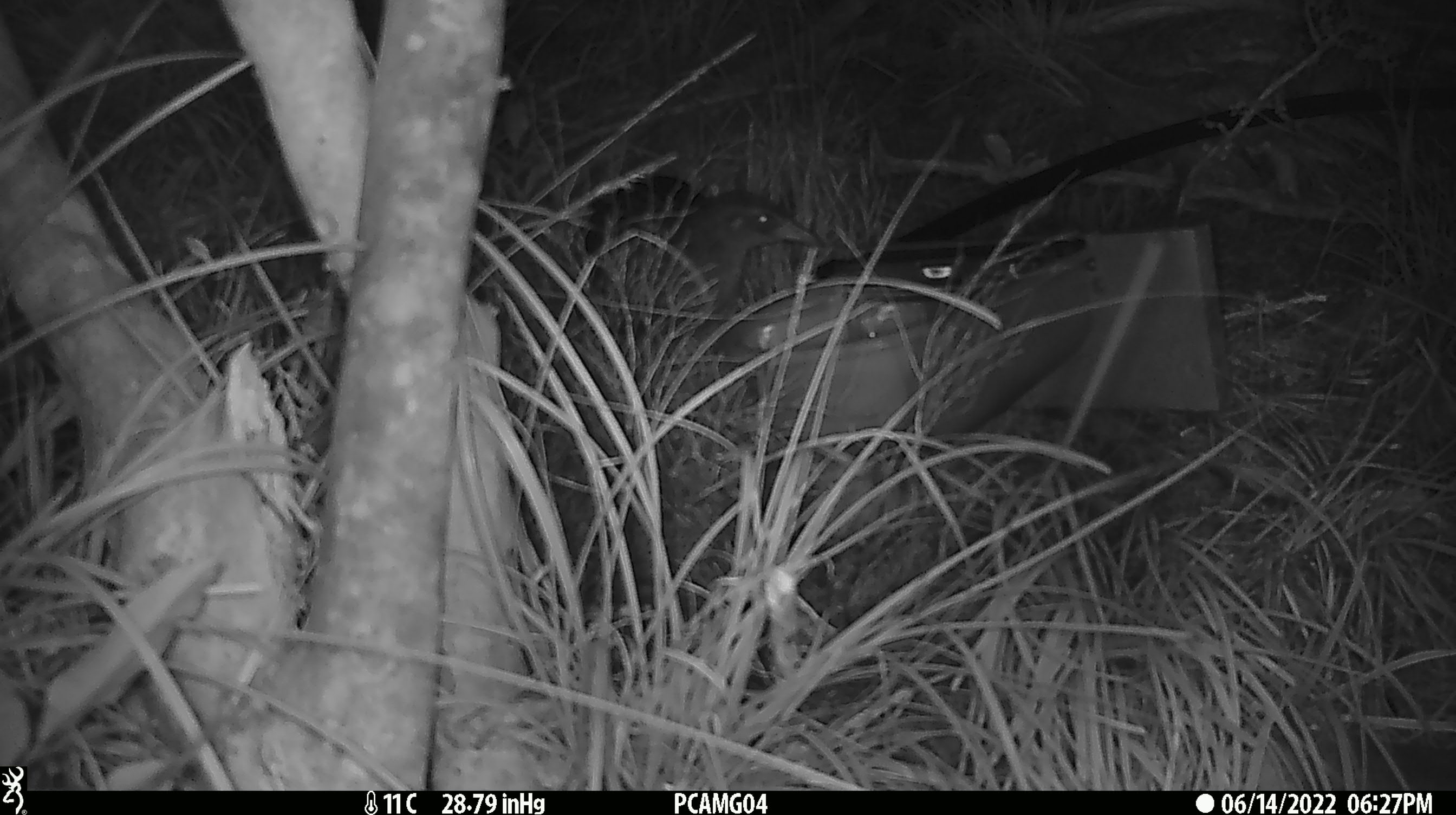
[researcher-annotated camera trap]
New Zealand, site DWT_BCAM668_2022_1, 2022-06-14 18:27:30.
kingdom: Animalia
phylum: Chordata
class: Aves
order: Gruiformes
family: Rallidae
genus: Gallirallus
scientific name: Gallirallus australis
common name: weka